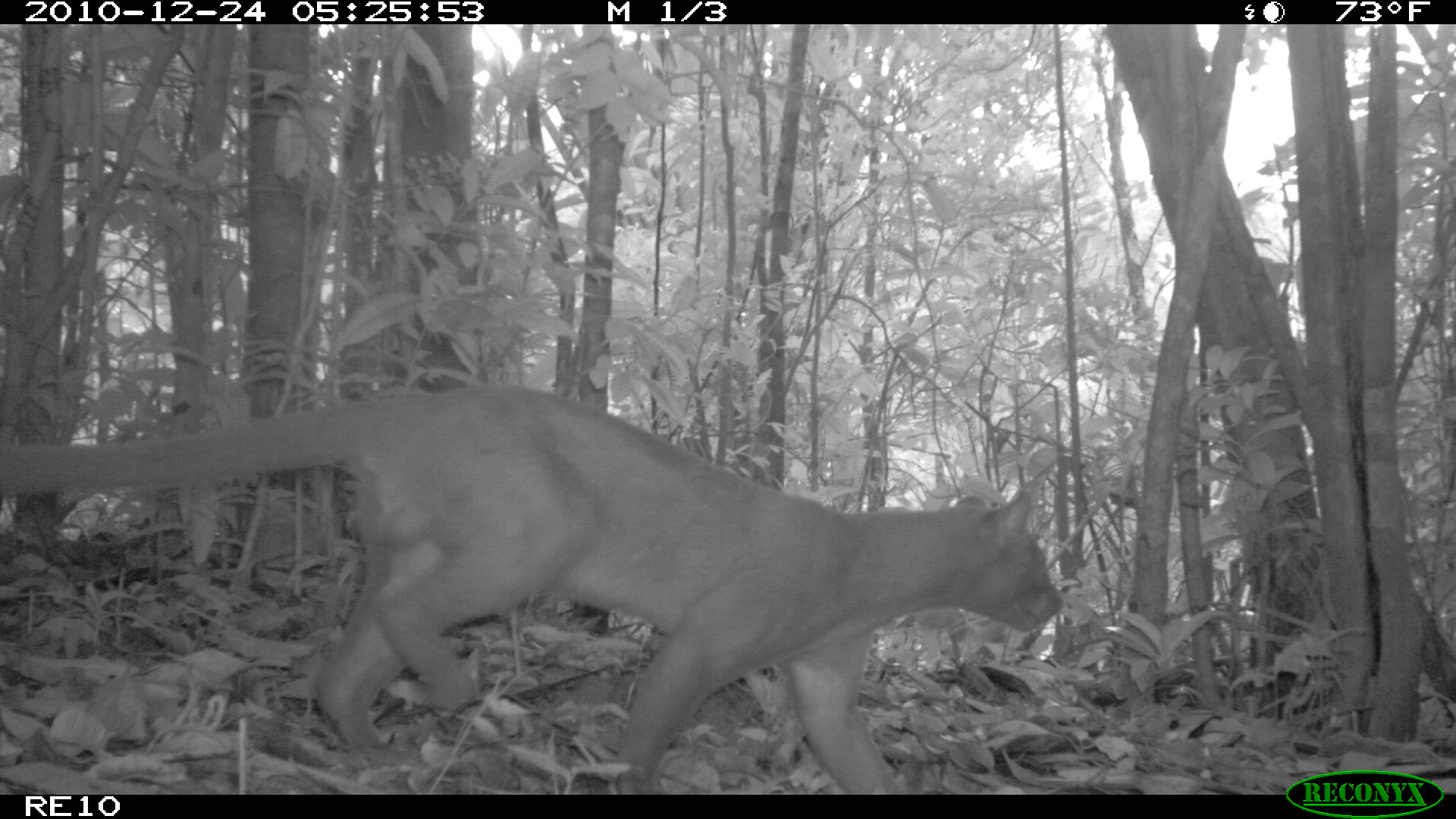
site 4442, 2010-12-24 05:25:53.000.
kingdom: Animalia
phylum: Chordata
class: Mammalia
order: Carnivora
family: Eupleridae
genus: Cryptoprocta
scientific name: Cryptoprocta ferox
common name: fossa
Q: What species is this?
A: Cryptoprocta ferox (fossa).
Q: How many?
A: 1.